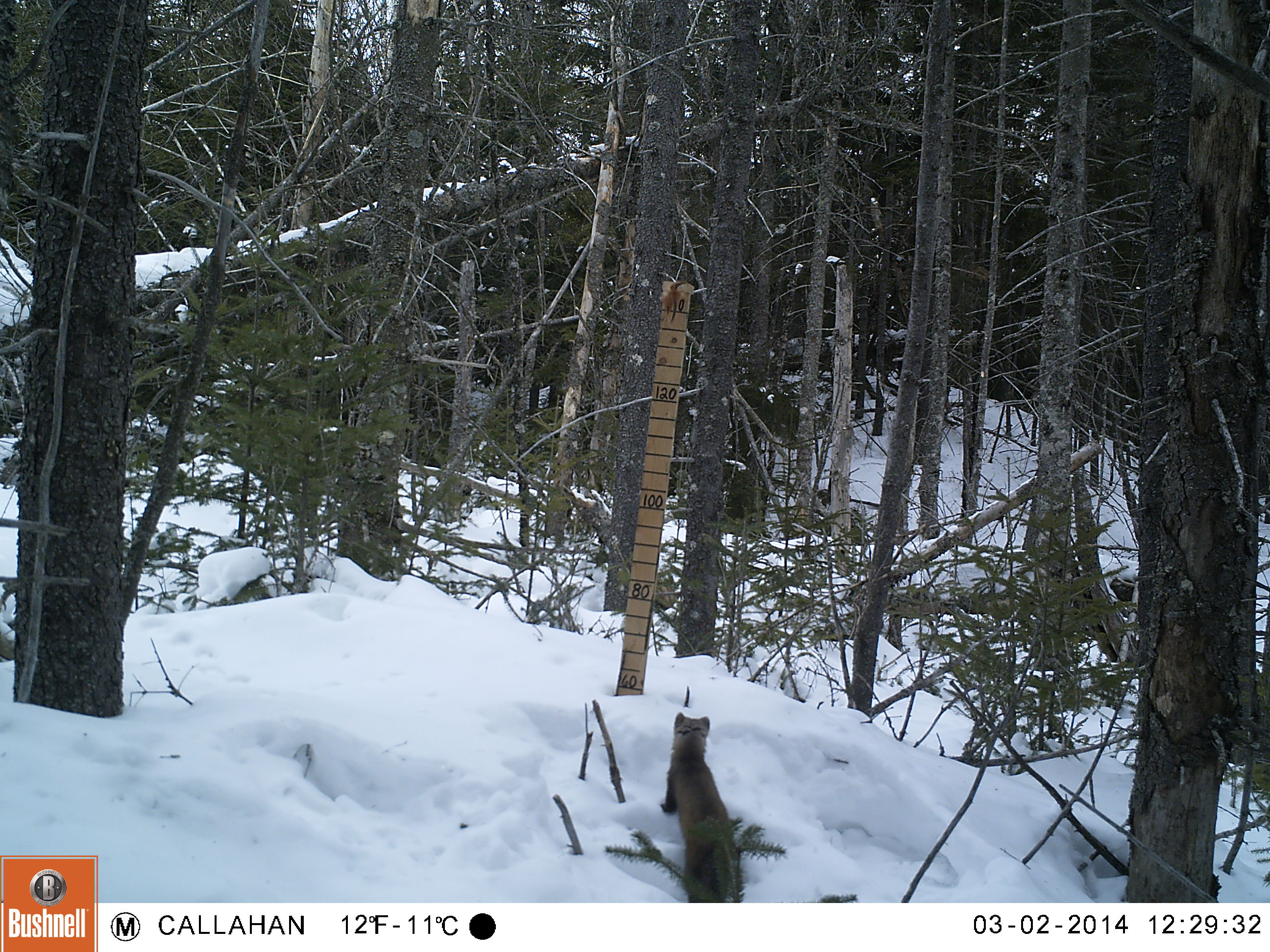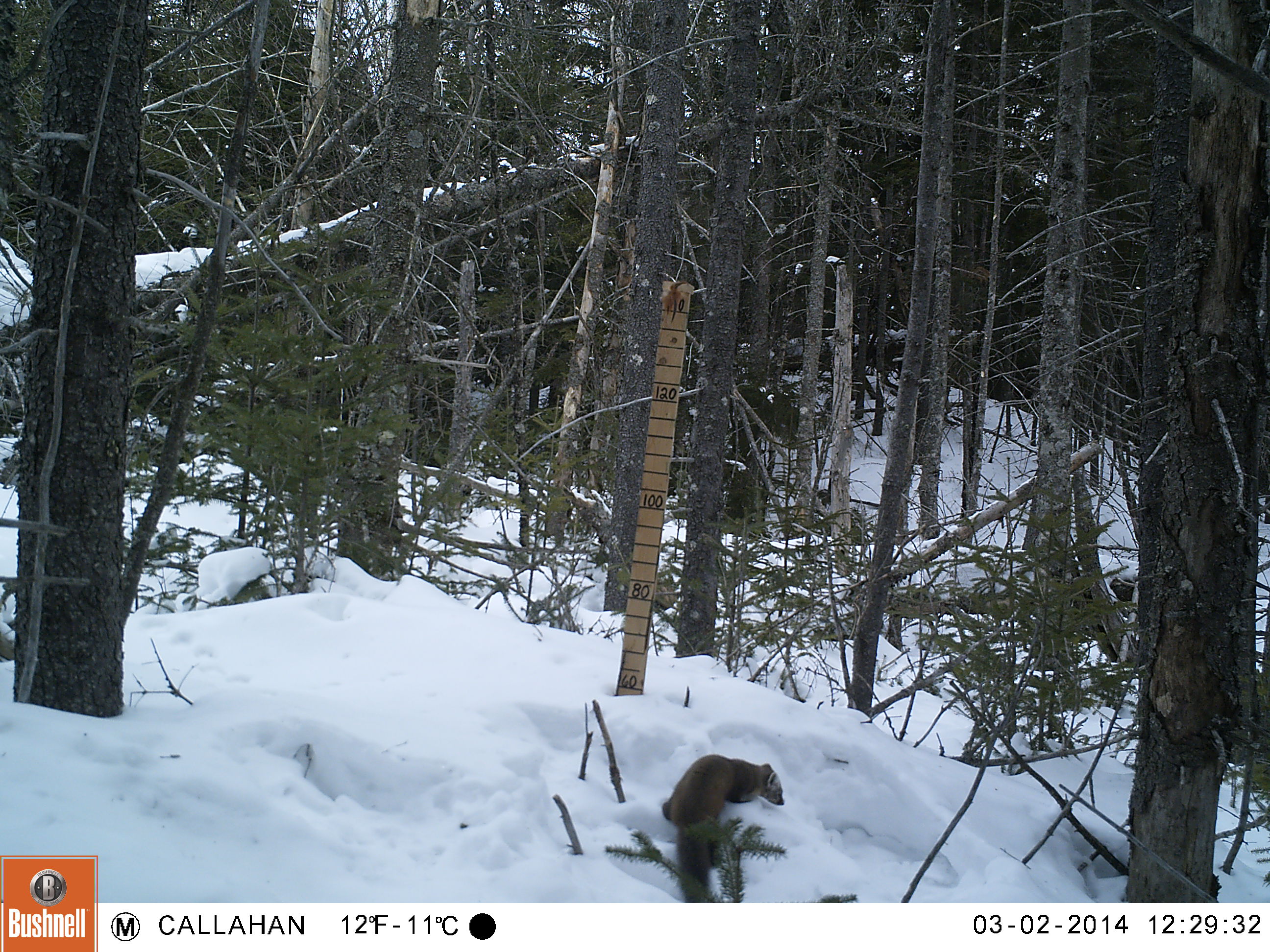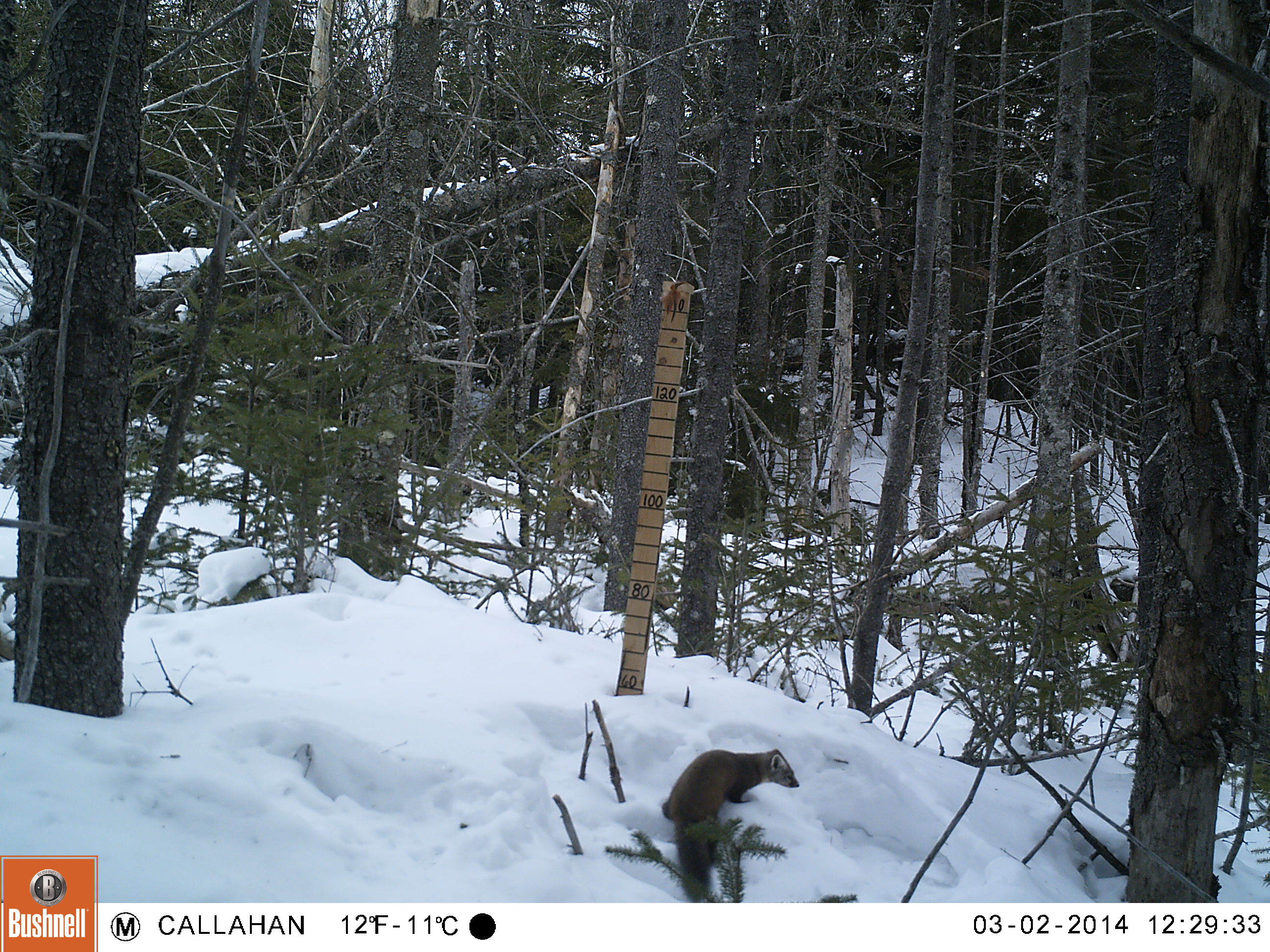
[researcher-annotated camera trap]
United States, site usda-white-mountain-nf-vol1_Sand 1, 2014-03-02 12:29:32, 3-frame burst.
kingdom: Animalia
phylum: Chordata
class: Mammalia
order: Carnivora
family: Mustelidae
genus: Martes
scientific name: Martes americana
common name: american marten